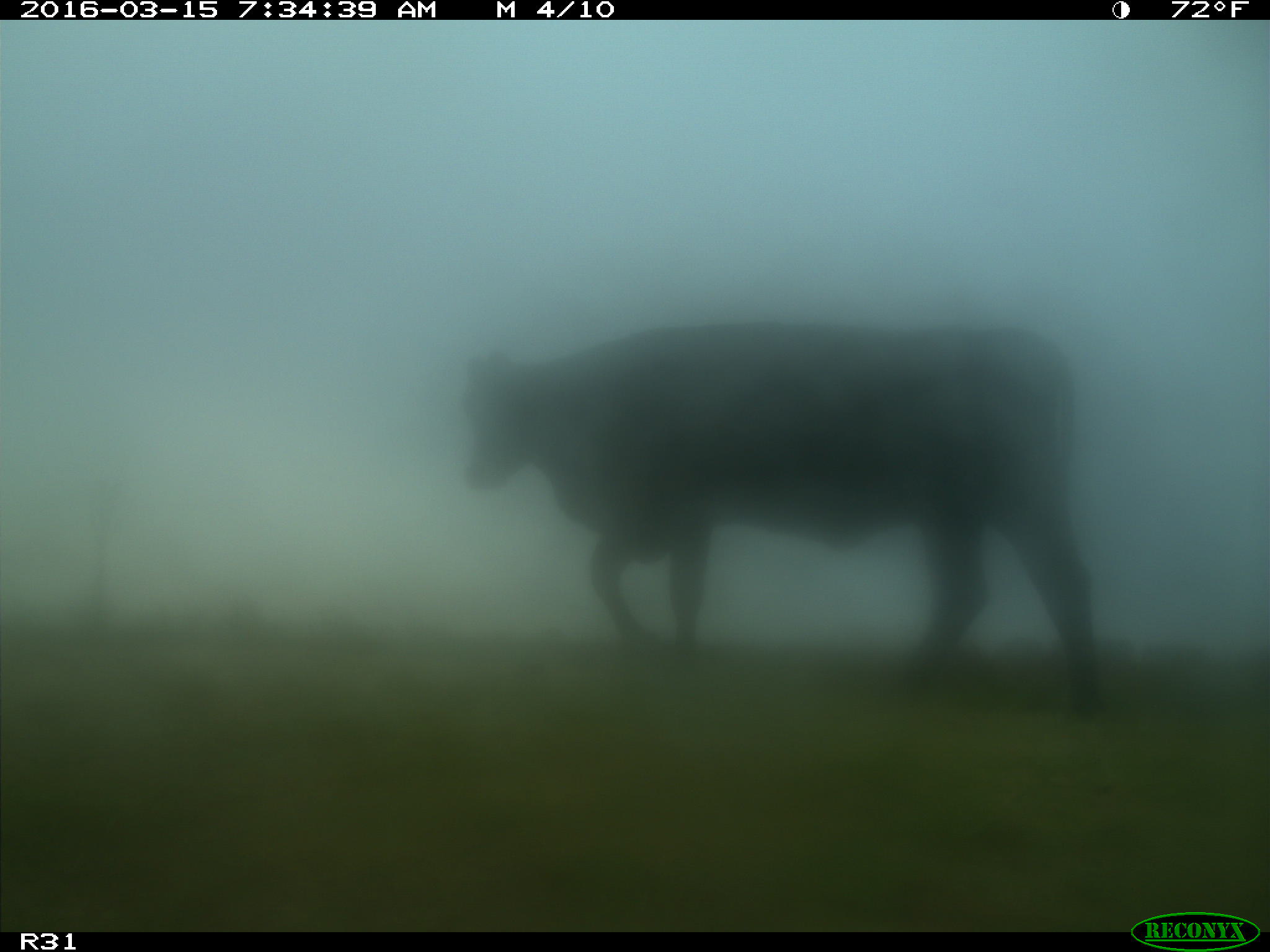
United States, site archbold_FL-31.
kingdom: Animalia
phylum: Chordata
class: Mammalia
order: Artiodactyla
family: Bovidae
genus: Bos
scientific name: Bos taurus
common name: domestic cow